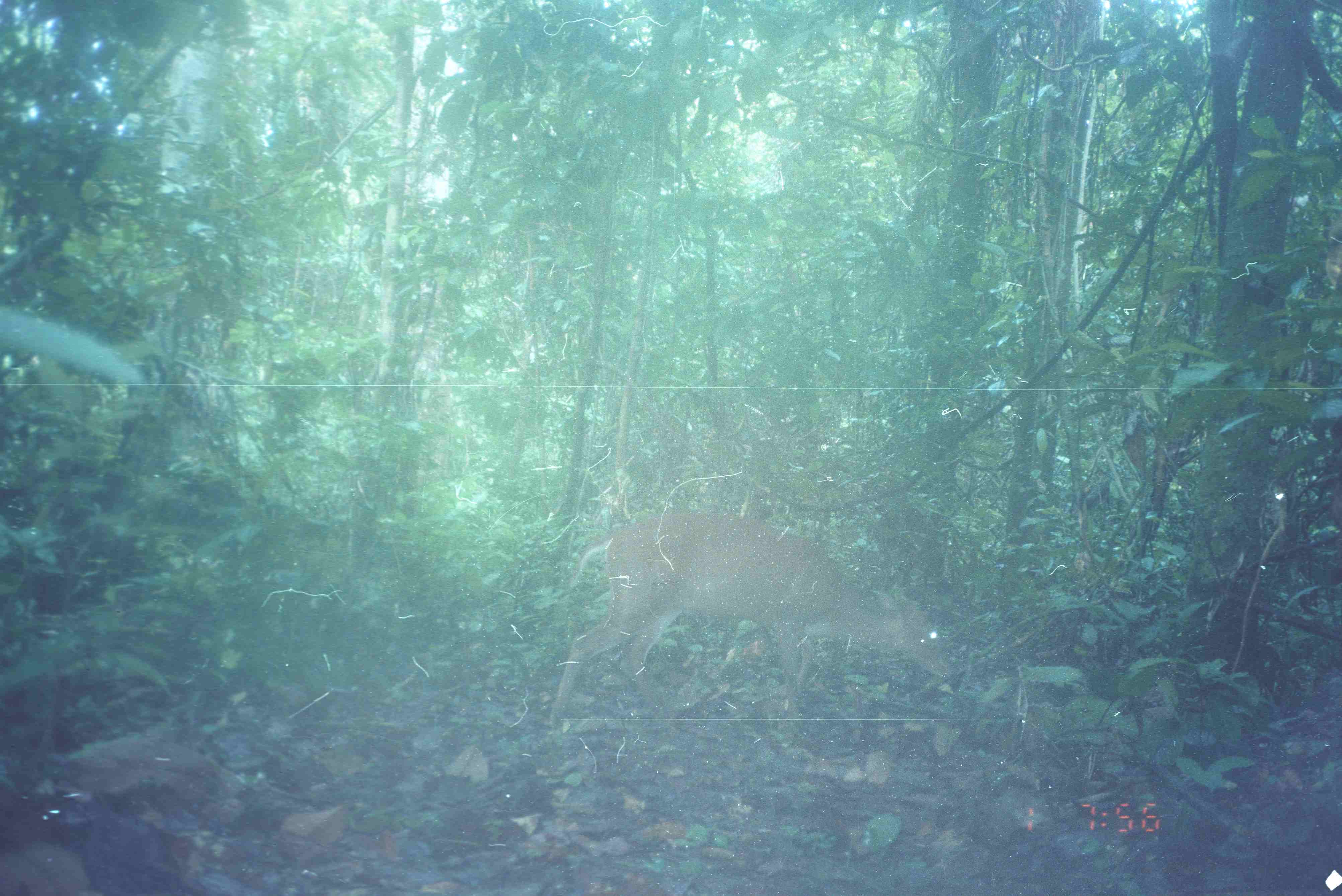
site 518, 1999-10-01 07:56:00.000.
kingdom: Animalia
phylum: Chordata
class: Mammalia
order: Artiodactyla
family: Cervidae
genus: Muntiacus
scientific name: Muntiacus muntjak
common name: southern red muntjac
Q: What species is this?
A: Muntiacus muntjak (southern red muntjac).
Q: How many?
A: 1.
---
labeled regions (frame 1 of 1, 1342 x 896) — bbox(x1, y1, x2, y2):
muntiacus muntjak: bbox(543, 511, 953, 731)